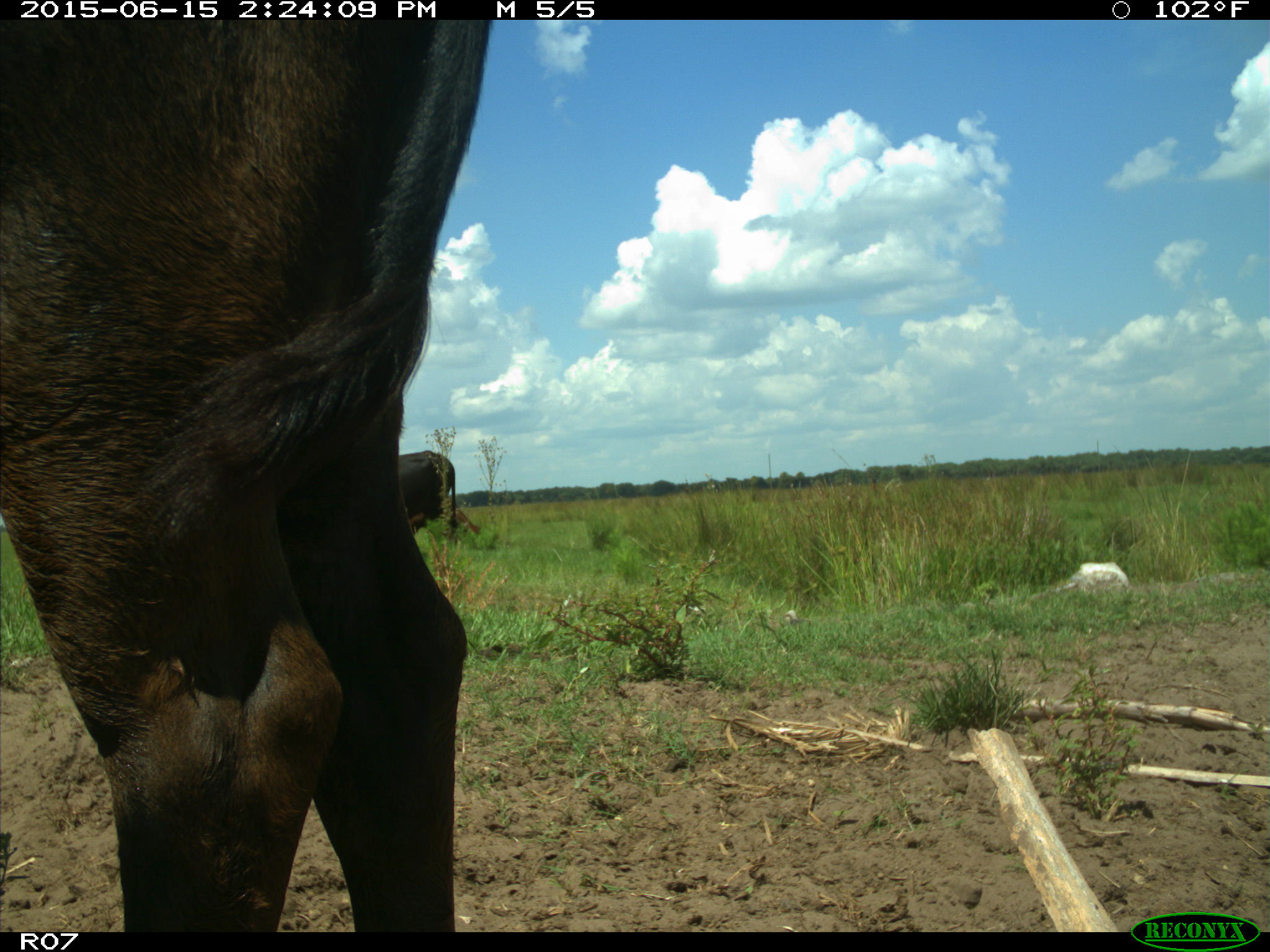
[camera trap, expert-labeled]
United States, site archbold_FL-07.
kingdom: Animalia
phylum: Chordata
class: Mammalia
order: Artiodactyla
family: Bovidae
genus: Bos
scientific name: Bos taurus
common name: domestic cow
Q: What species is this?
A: Bos taurus (domestic cow).